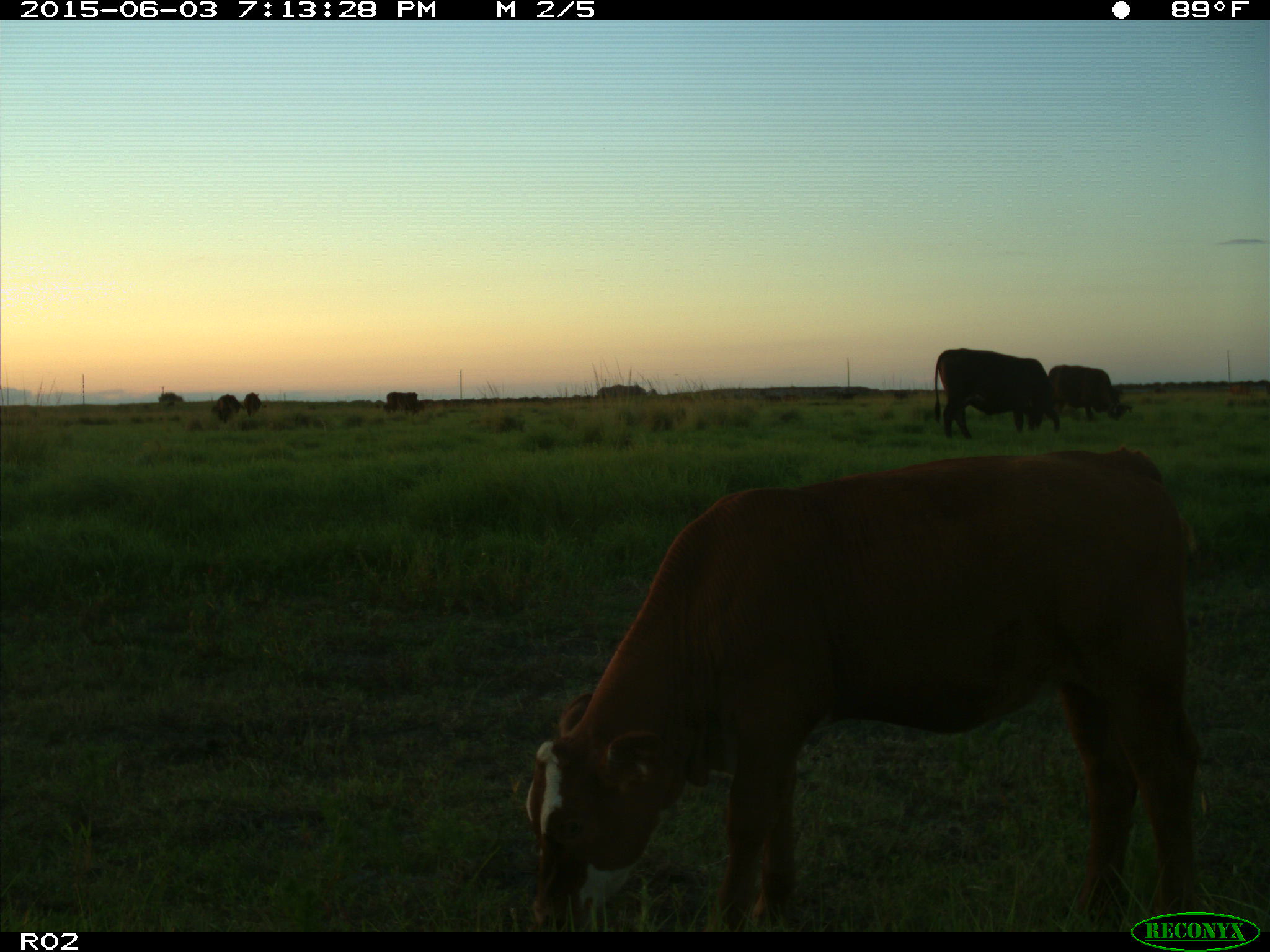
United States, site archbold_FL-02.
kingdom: Animalia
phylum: Chordata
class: Mammalia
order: Artiodactyla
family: Bovidae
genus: Bos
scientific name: Bos taurus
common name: domestic cow